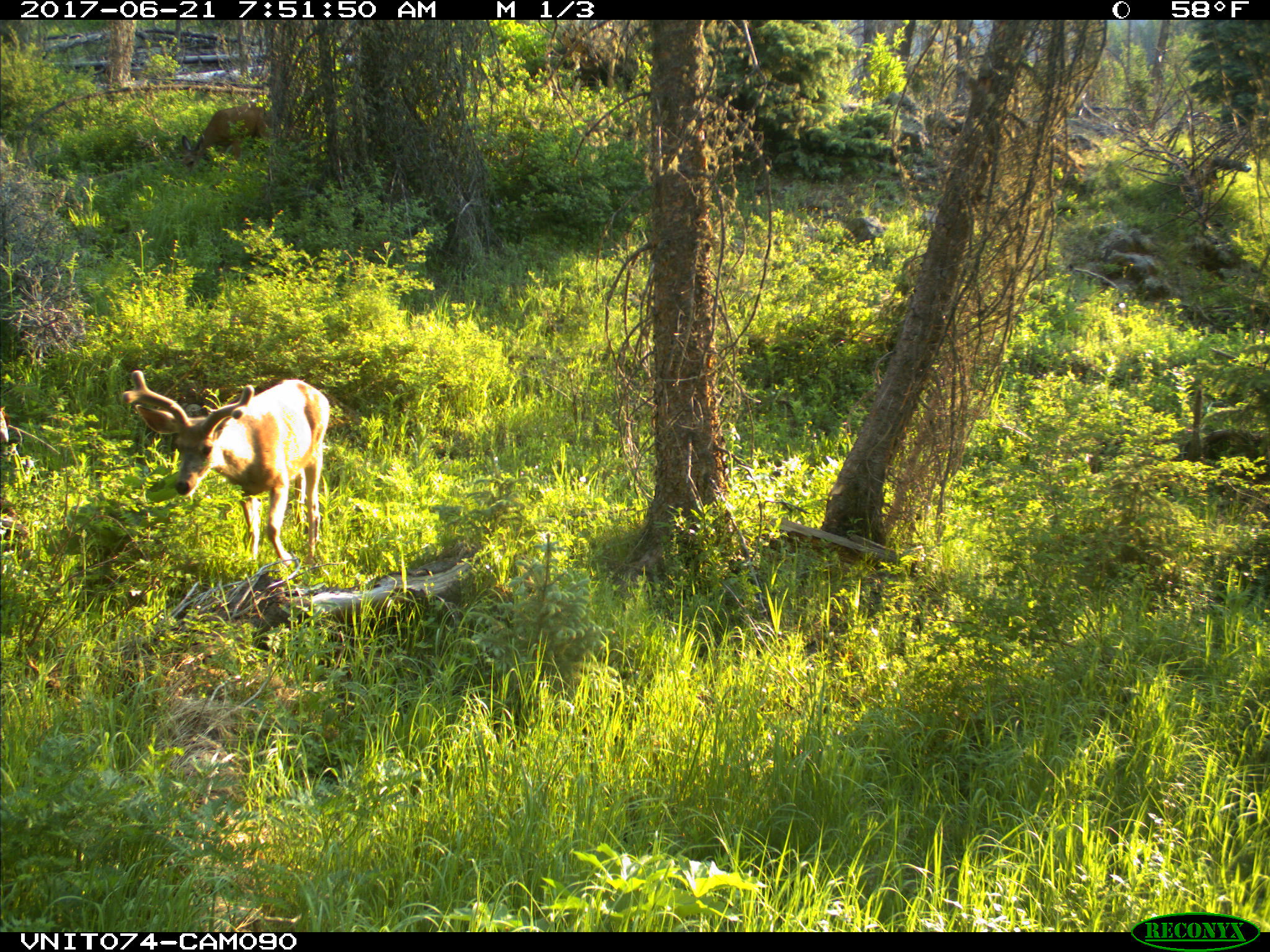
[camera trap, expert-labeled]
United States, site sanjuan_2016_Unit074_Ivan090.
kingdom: Animalia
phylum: Chordata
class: Mammalia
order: Artiodactyla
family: Cervidae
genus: Odocoileus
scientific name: Odocoileus hemionus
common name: mule deer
Odocoileus hemionus (mule deer).